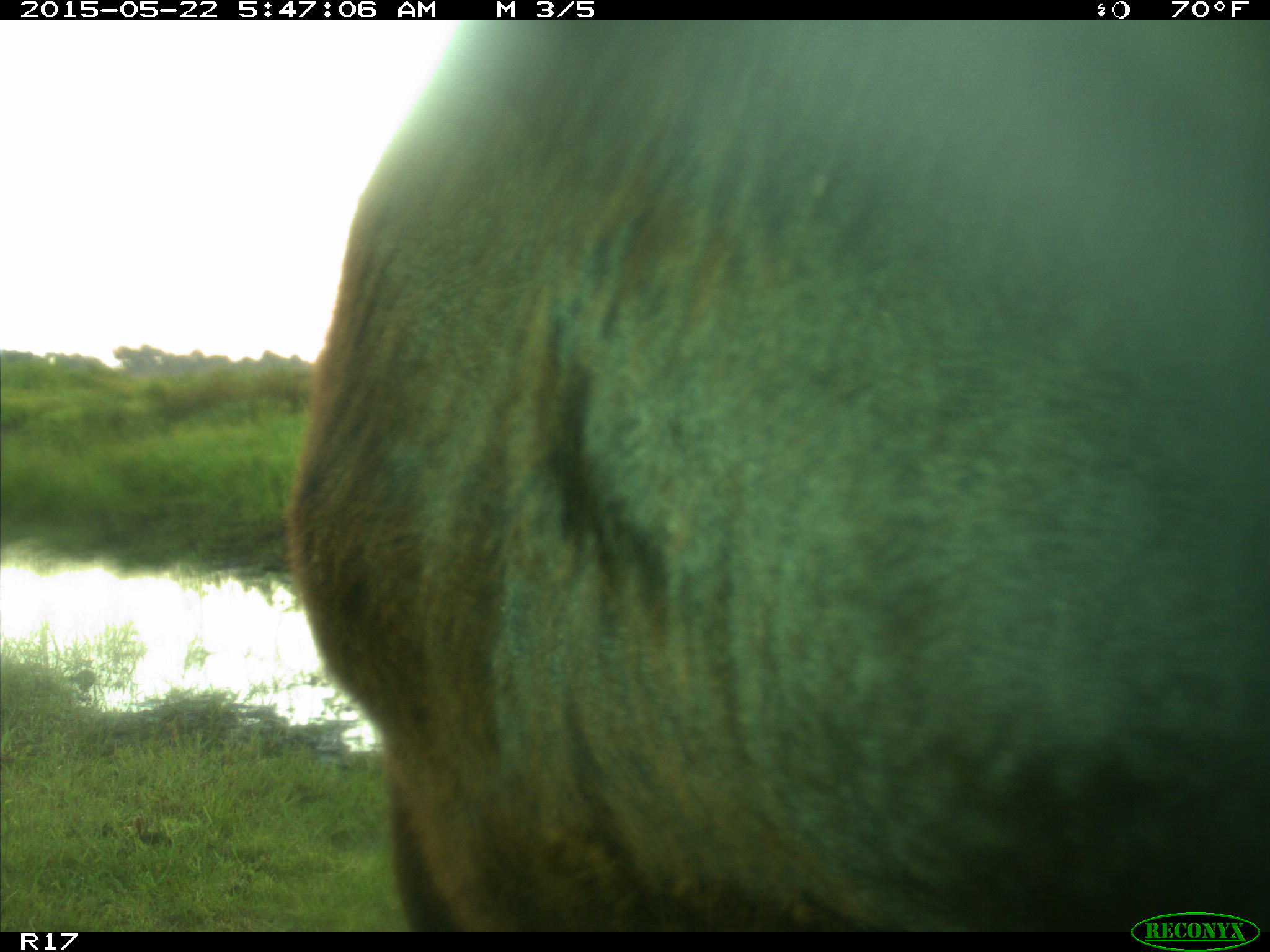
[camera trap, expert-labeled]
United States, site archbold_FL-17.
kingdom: Animalia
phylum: Chordata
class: Mammalia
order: Artiodactyla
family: Bovidae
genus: Bos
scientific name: Bos taurus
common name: domestic cow